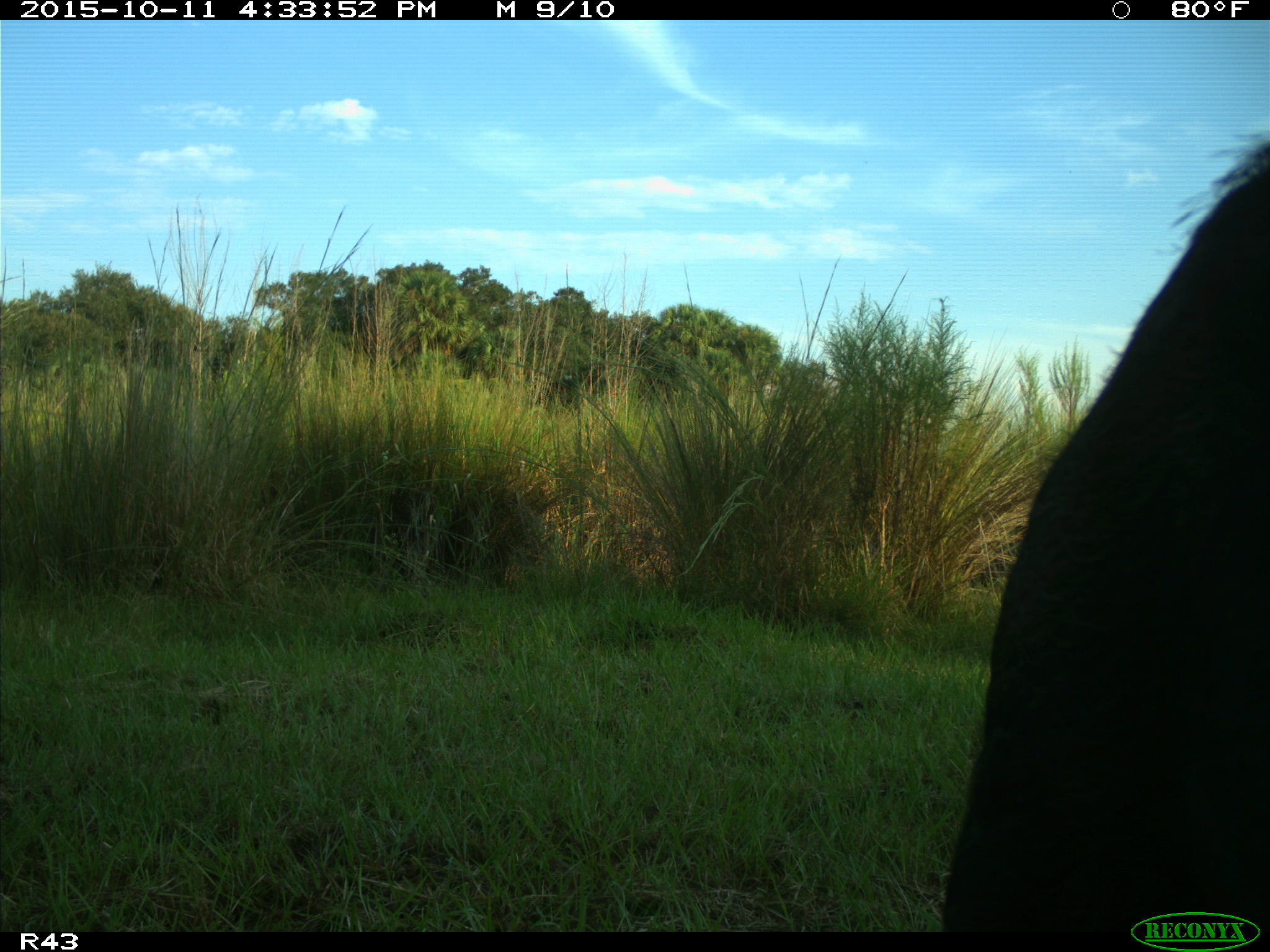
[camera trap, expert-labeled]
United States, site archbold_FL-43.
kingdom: Animalia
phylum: Chordata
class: Mammalia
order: Artiodactyla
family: Suidae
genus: Sus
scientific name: Sus scrofa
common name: wild boar